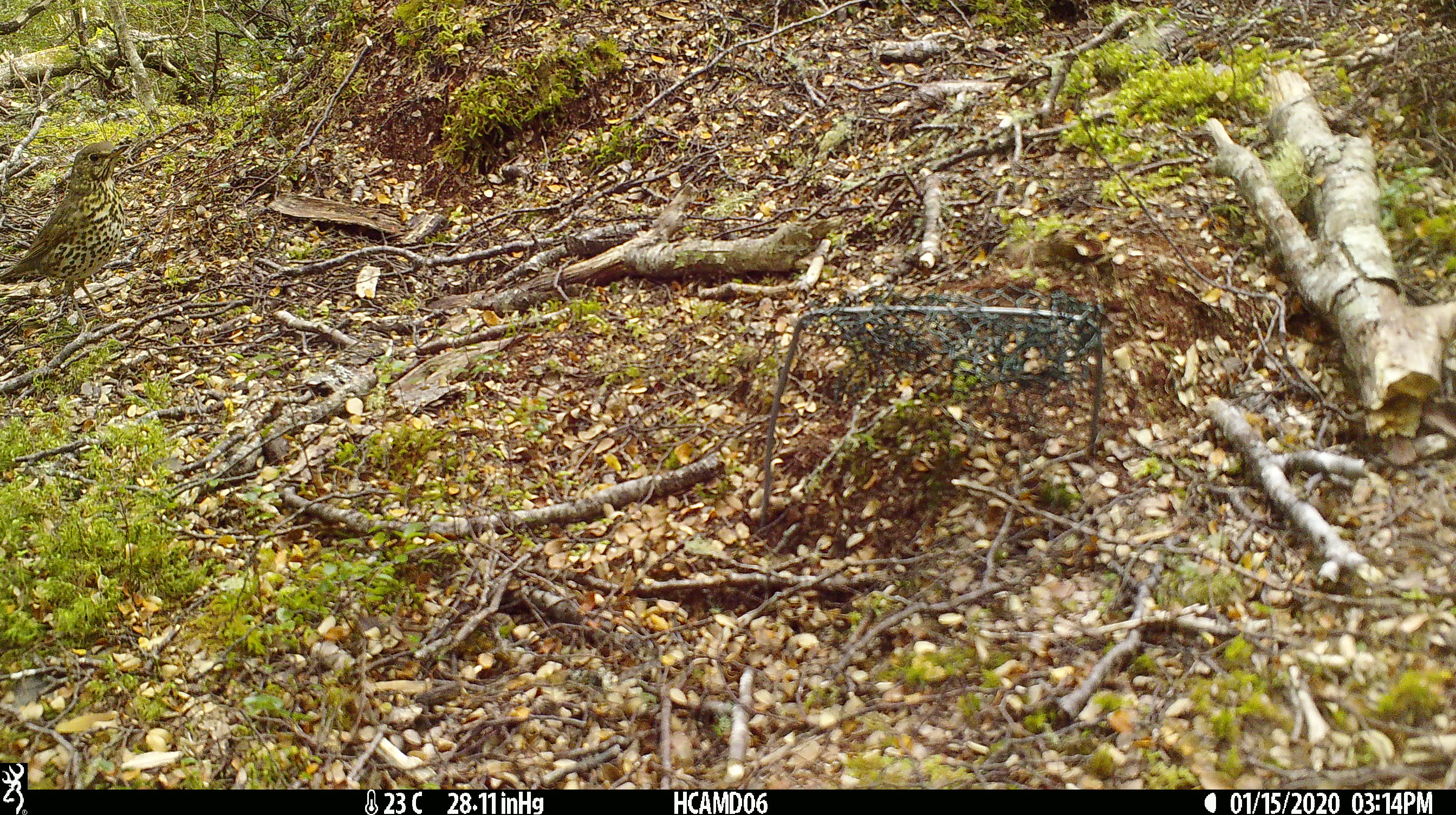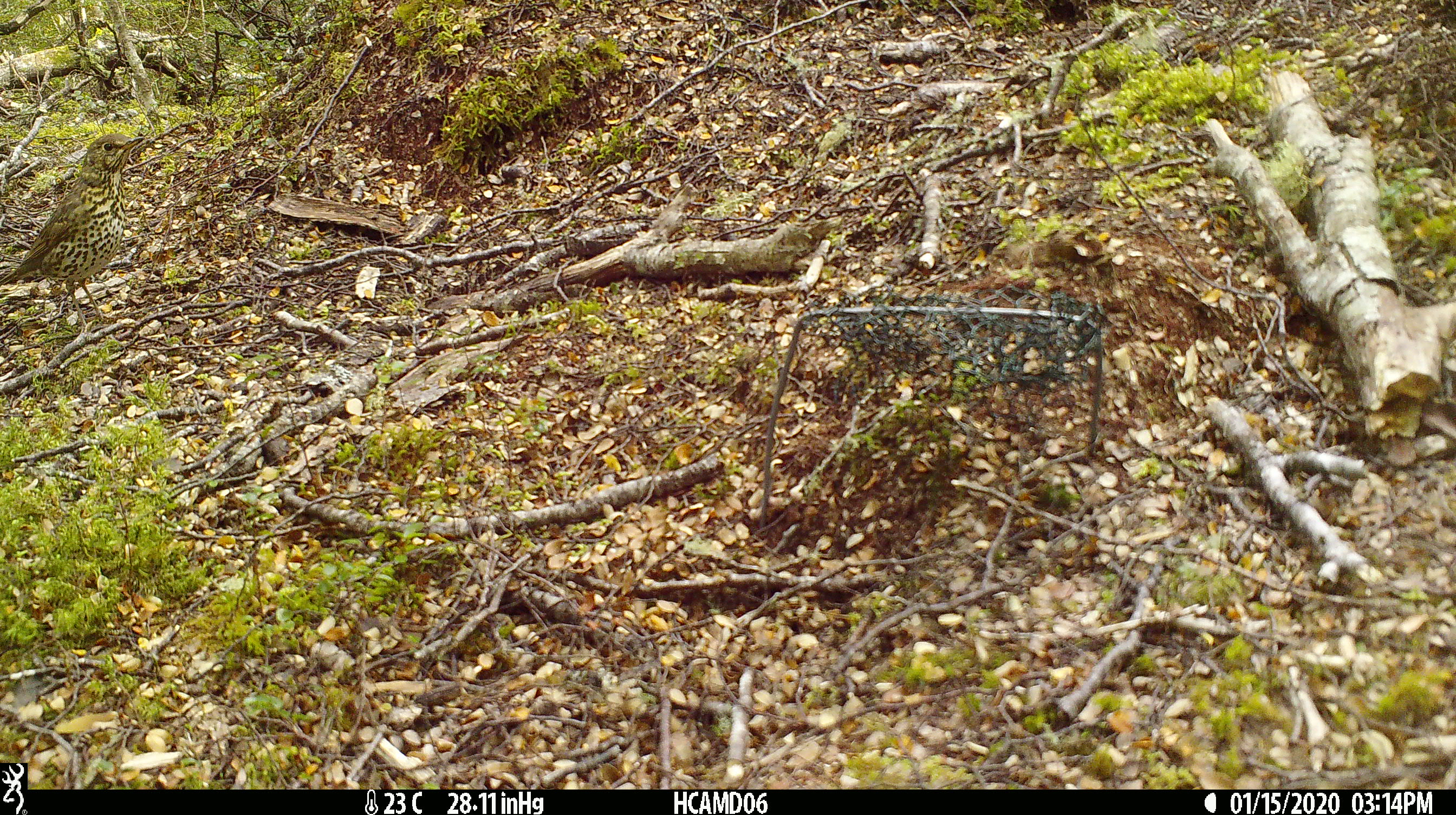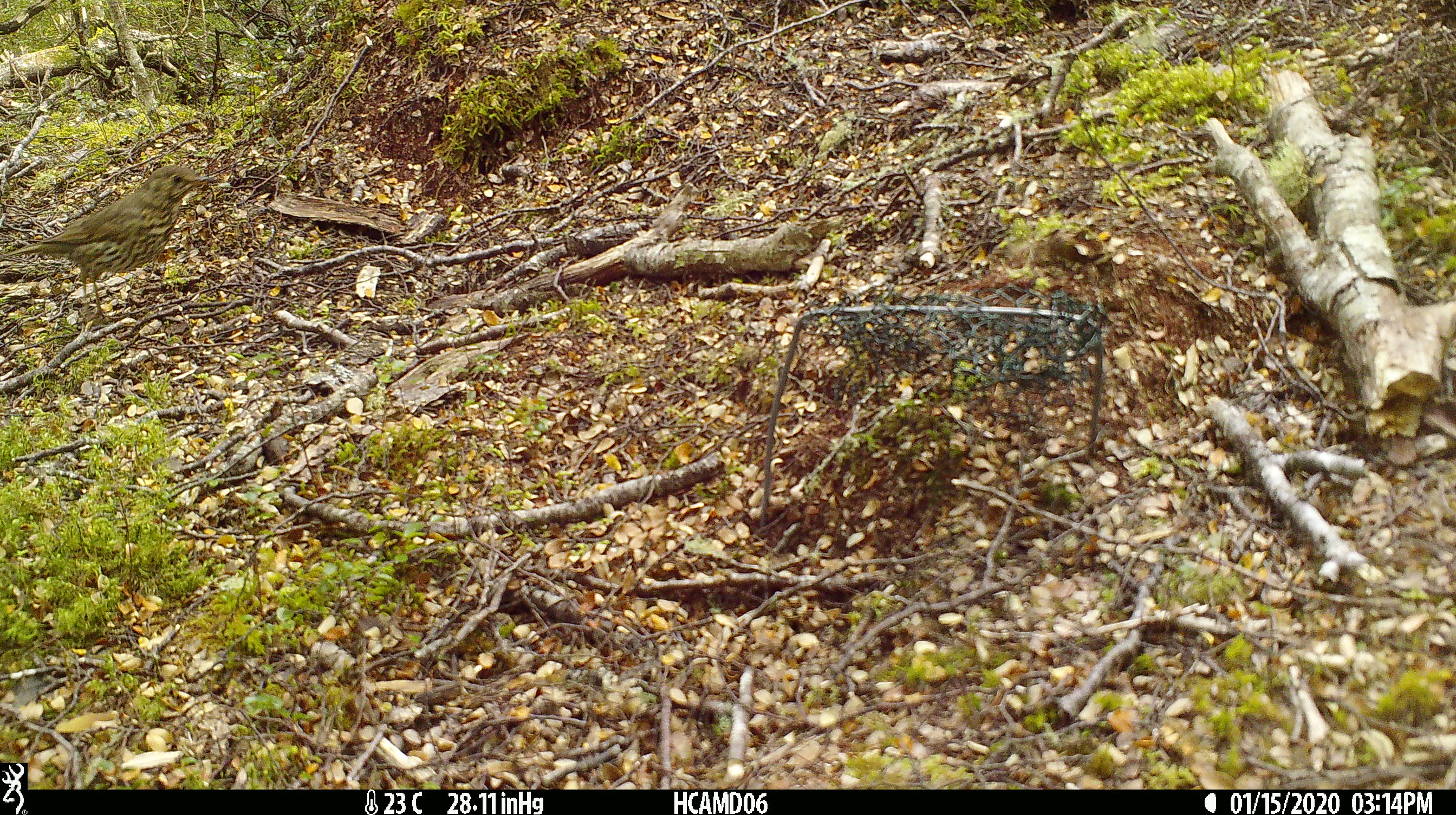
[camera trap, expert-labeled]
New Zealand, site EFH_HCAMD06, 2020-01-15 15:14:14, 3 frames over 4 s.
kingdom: Animalia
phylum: Chordata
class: Aves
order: Passeriformes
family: Turdidae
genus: Turdus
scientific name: Turdus philomelos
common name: song thrush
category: thrush